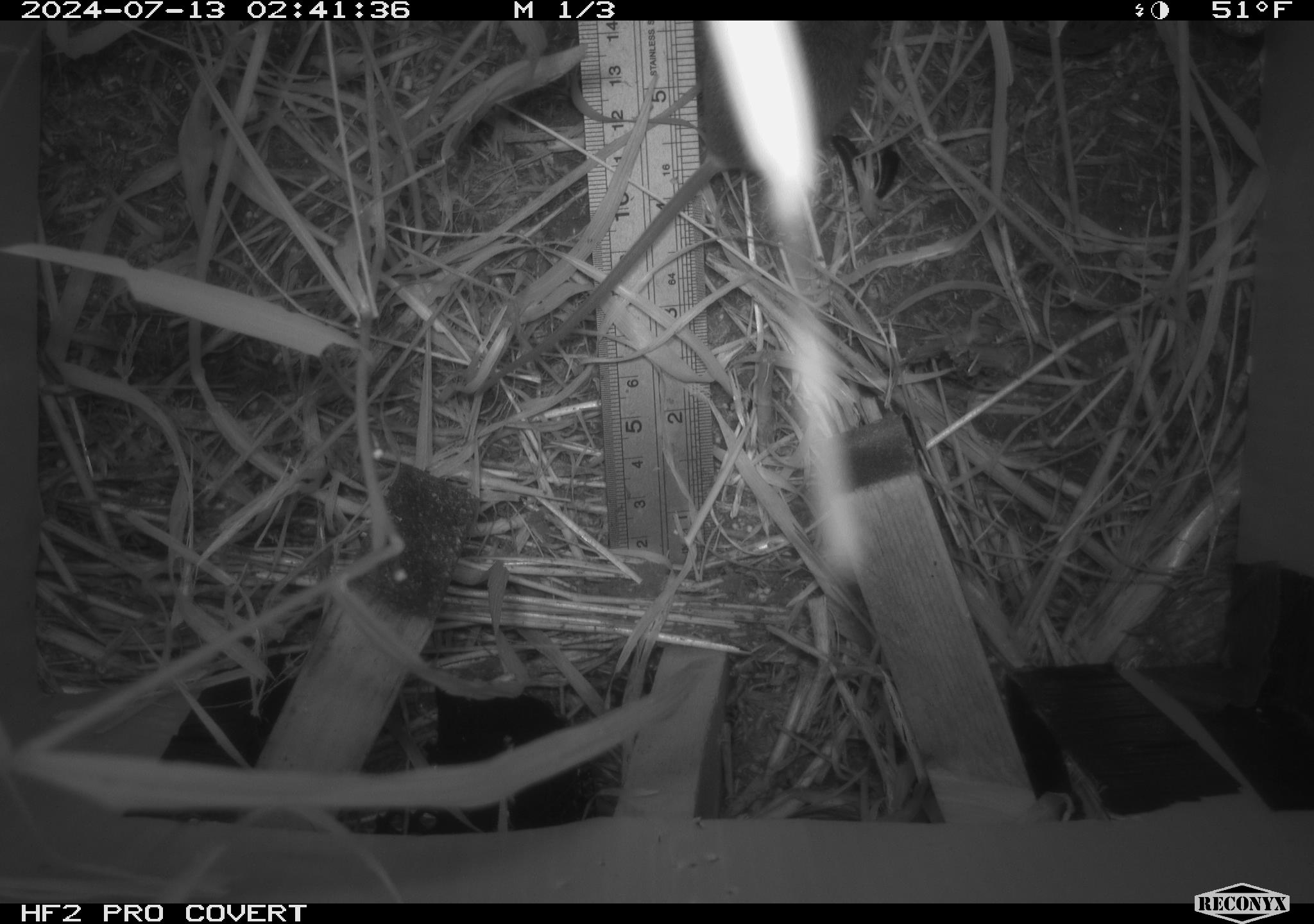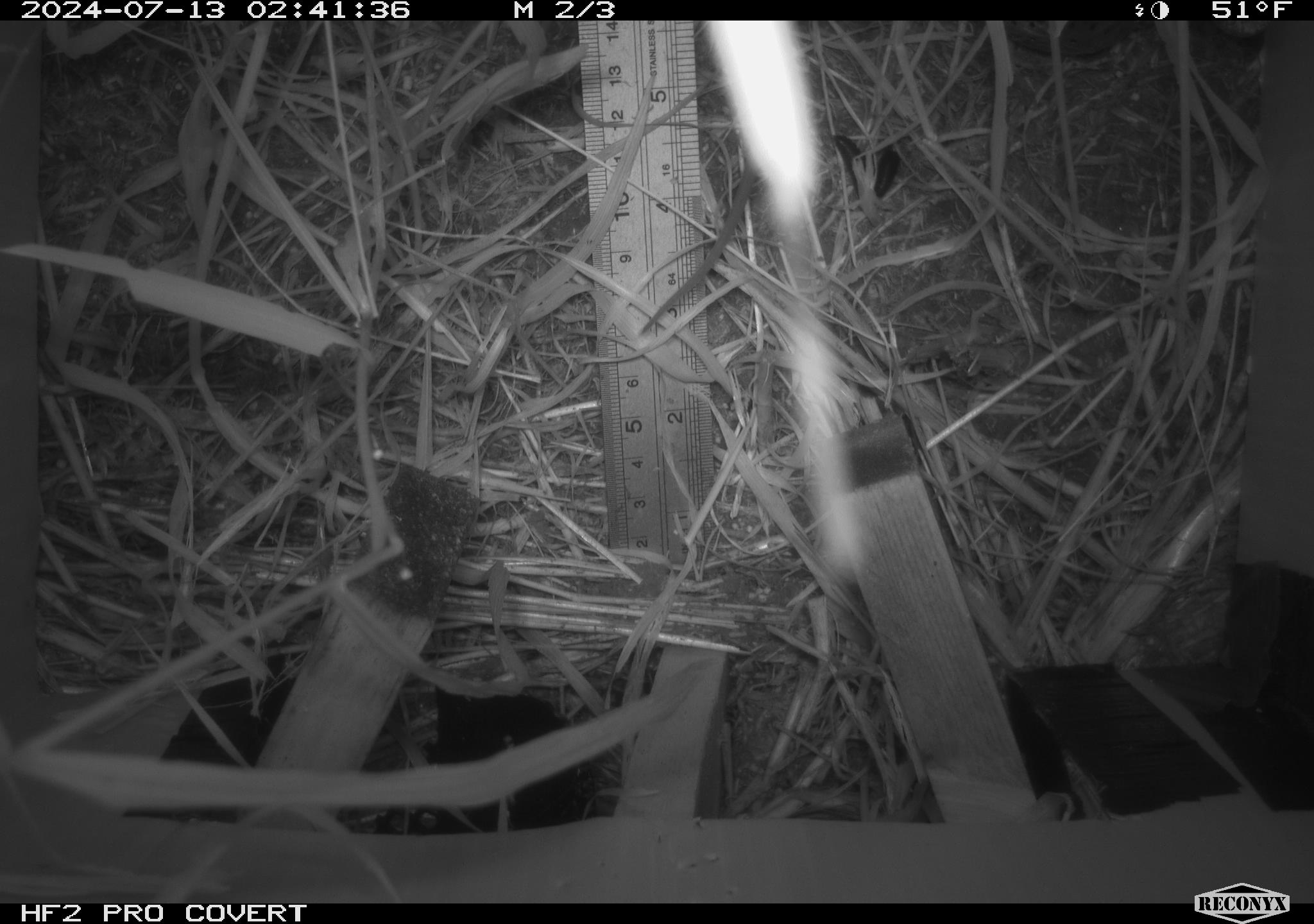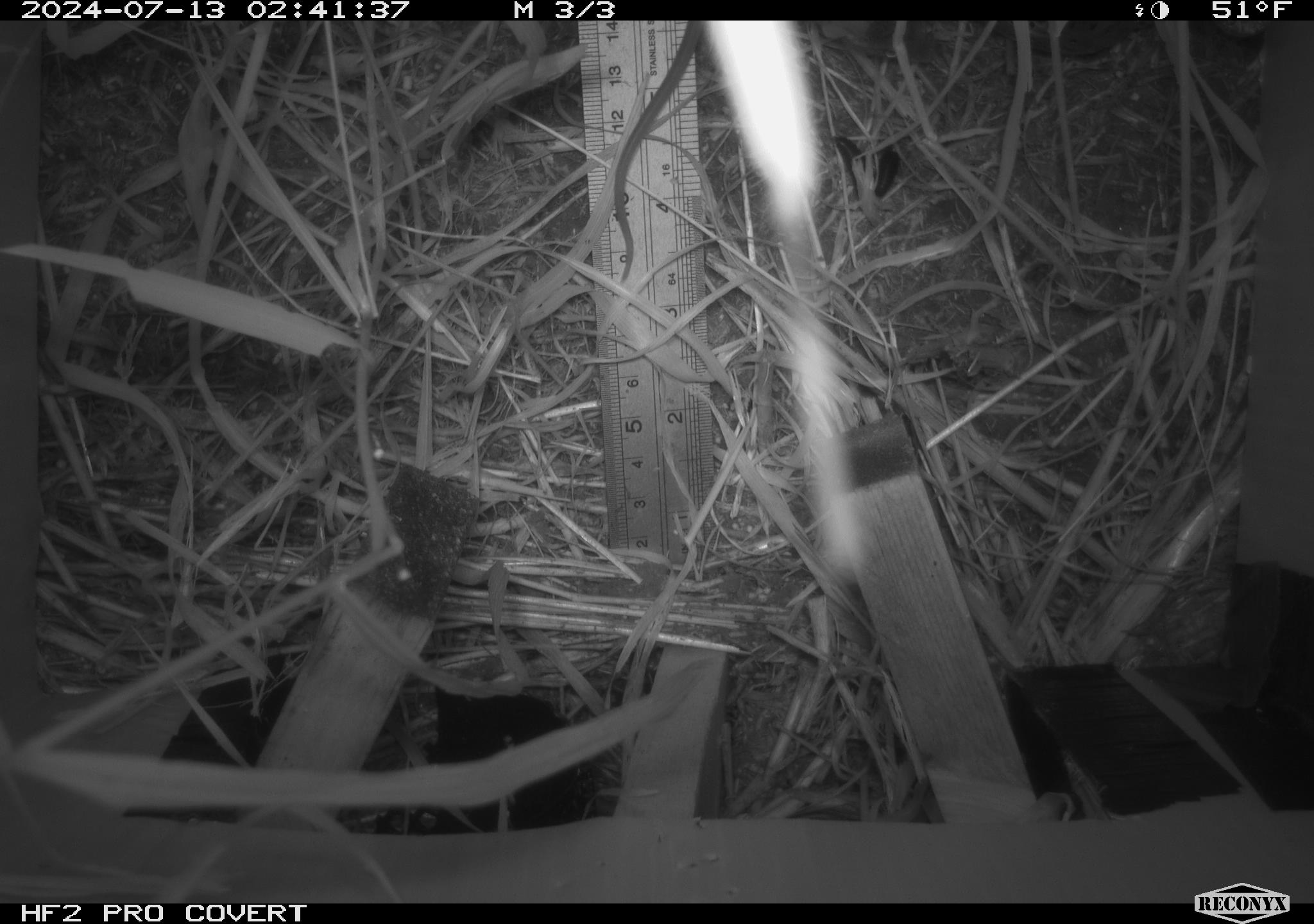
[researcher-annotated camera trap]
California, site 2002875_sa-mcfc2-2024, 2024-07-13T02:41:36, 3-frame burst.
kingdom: Animalia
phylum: Chordata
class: Mammalia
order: Rodentia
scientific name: Rodentia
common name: rodent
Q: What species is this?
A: Rodent (Rodentia).